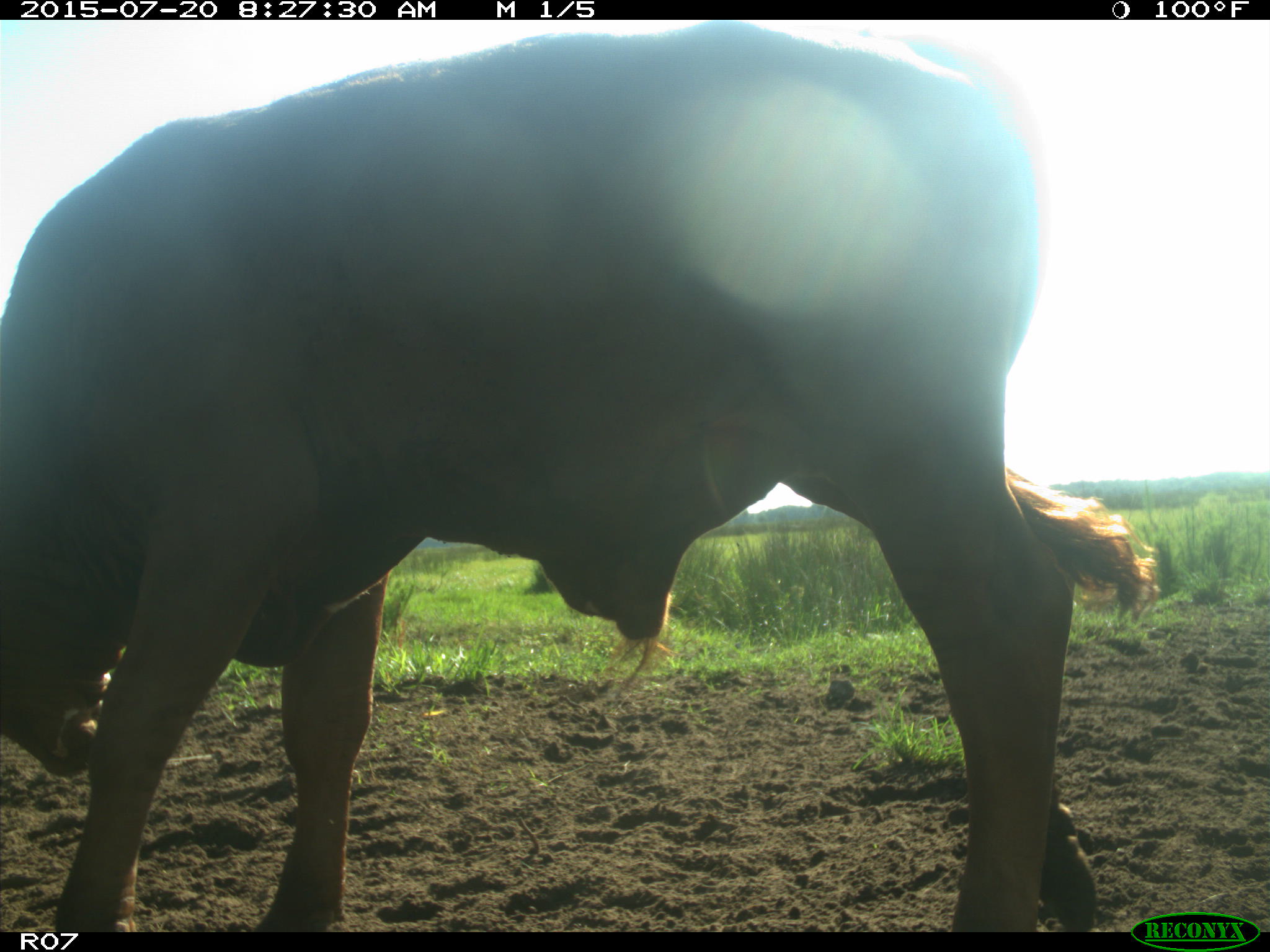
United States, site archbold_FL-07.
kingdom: Animalia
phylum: Chordata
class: Mammalia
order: Artiodactyla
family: Bovidae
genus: Bos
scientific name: Bos taurus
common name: domestic cow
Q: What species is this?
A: Bos taurus (domestic cow).